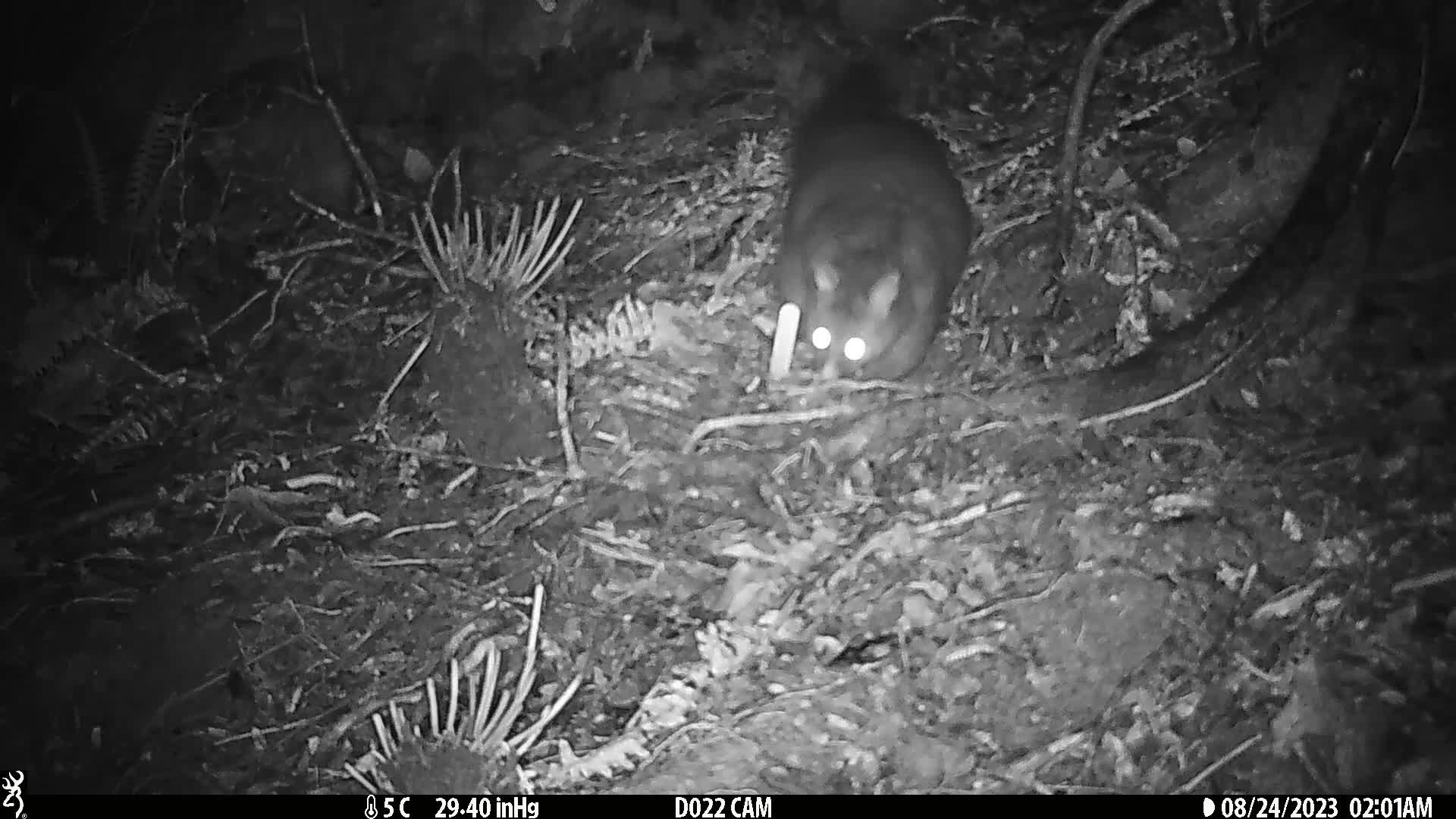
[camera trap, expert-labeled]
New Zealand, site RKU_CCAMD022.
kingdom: Animalia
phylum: Chordata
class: Mammalia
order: Diprotodontia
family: Phalangeridae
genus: Trichosurus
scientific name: Trichosurus vulpecula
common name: common brushtail possum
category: possum